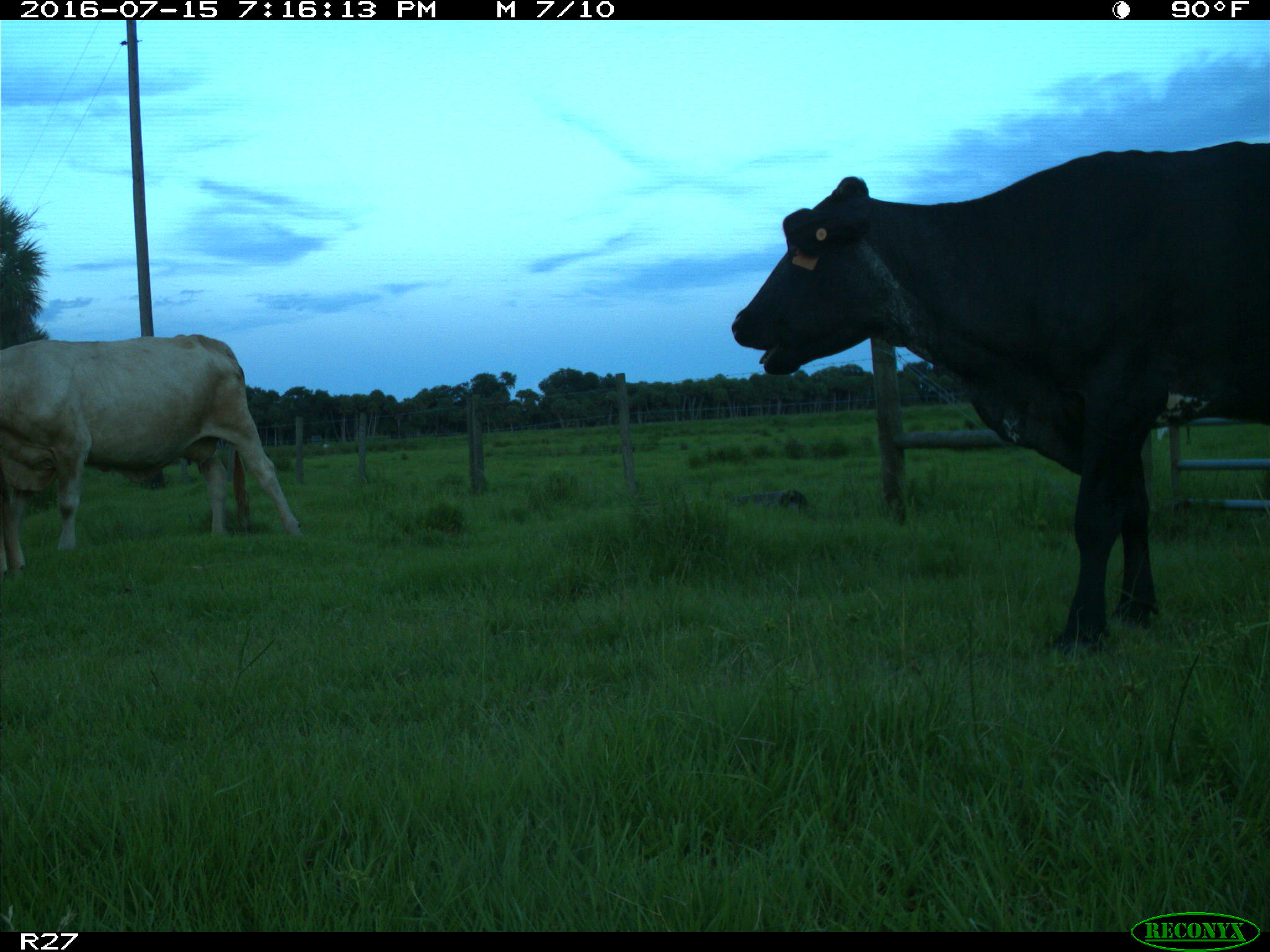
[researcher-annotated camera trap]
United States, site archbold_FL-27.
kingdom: Animalia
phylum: Chordata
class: Mammalia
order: Artiodactyla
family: Bovidae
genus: Bos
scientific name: Bos taurus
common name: domestic cow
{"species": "Bos taurus (domestic cow)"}